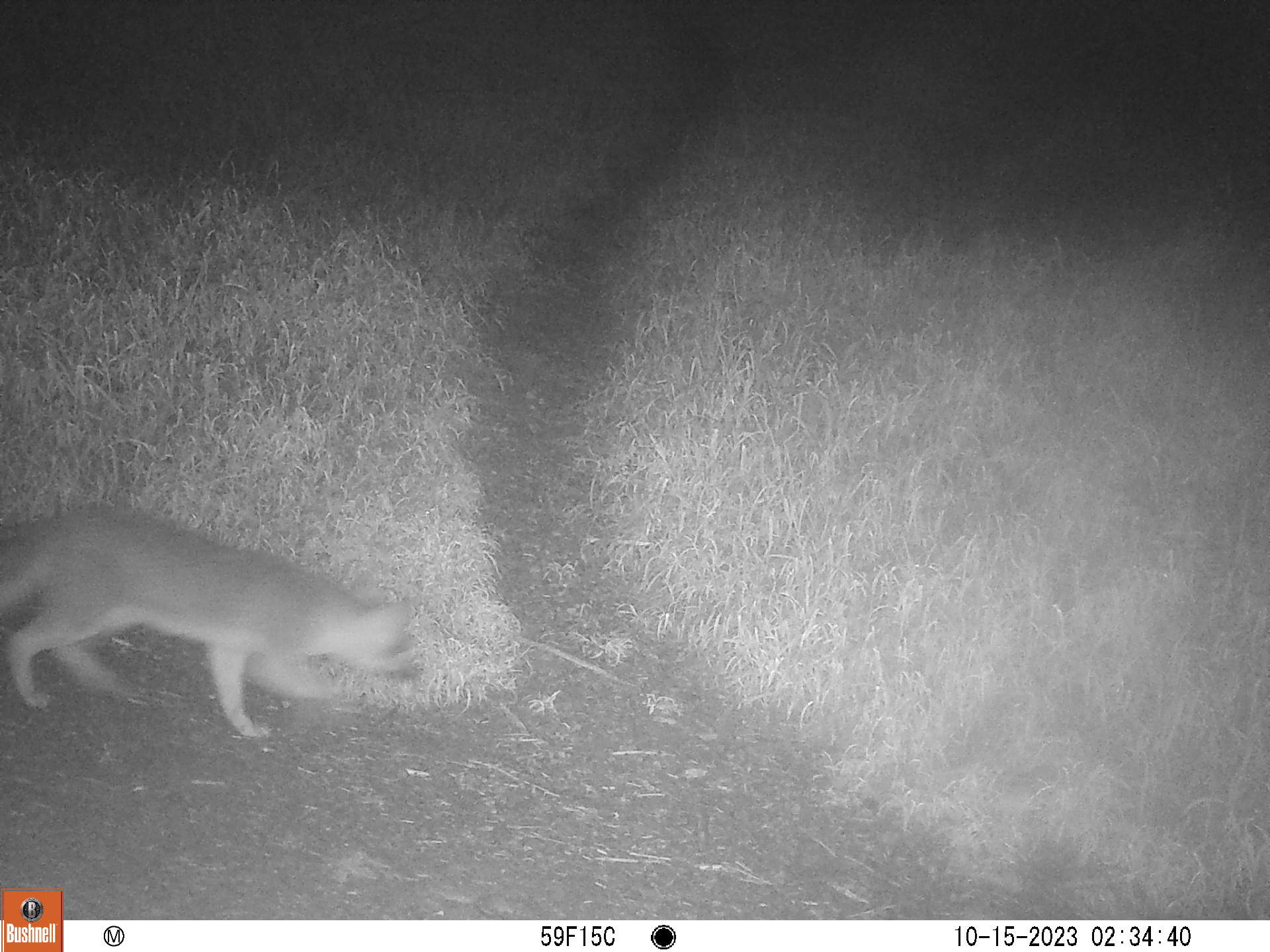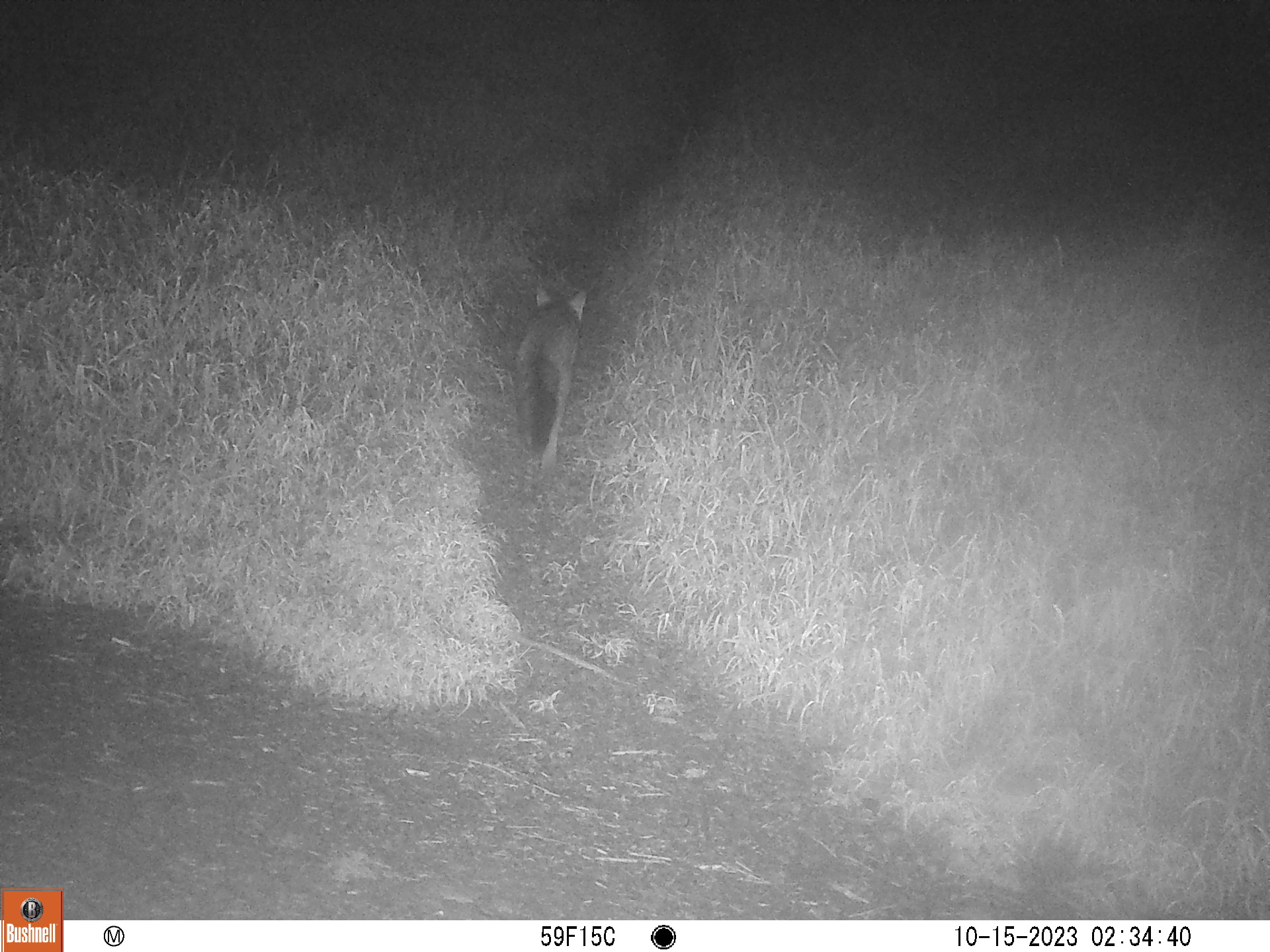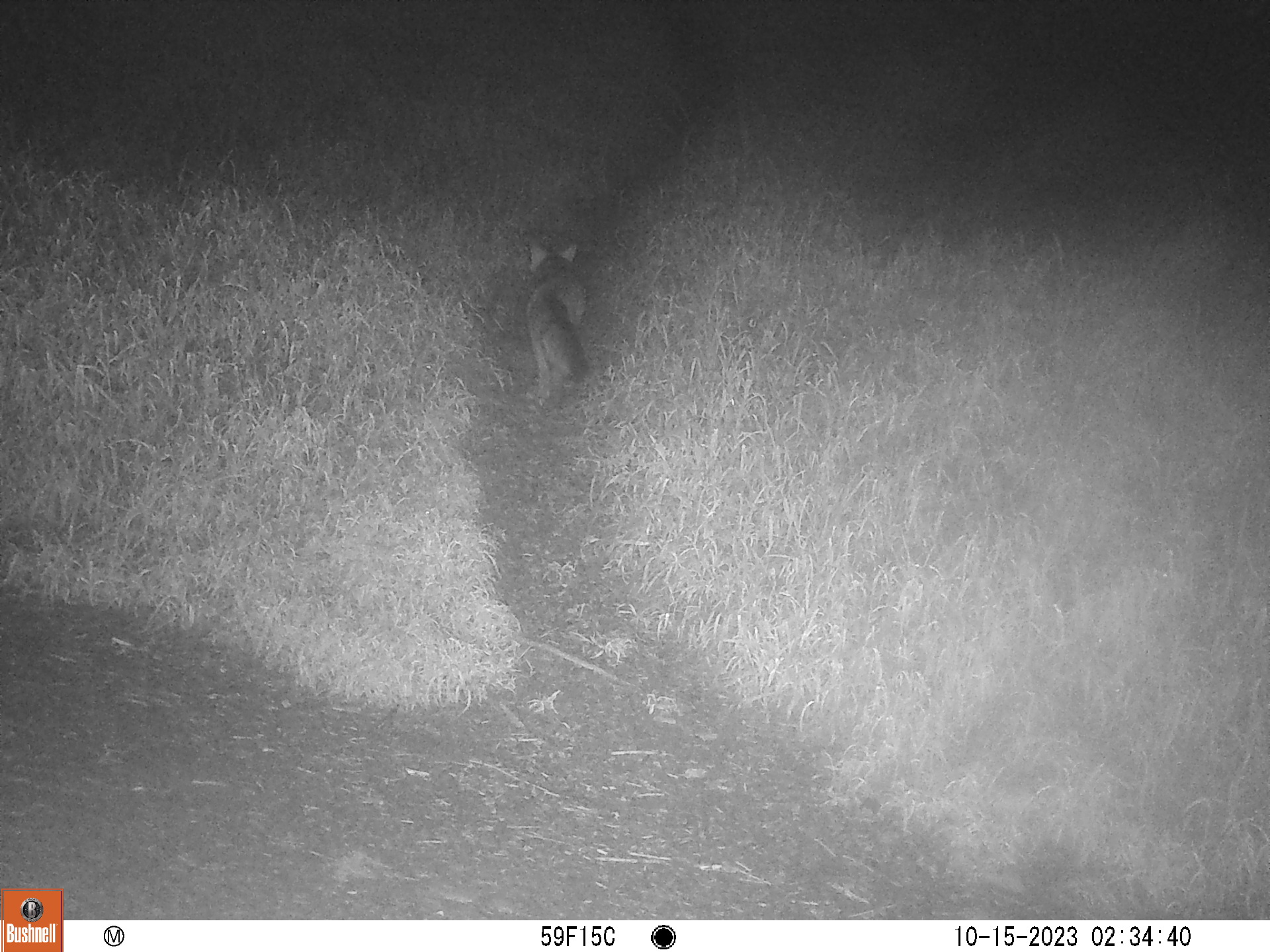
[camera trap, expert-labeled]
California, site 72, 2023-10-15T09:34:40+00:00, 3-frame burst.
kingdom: Animalia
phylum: Chordata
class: Mammalia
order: Carnivora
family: Canidae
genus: Urocyon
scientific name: Urocyon cinereoargenteus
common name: gray fox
Gray fox (Urocyon cinereoargenteus).